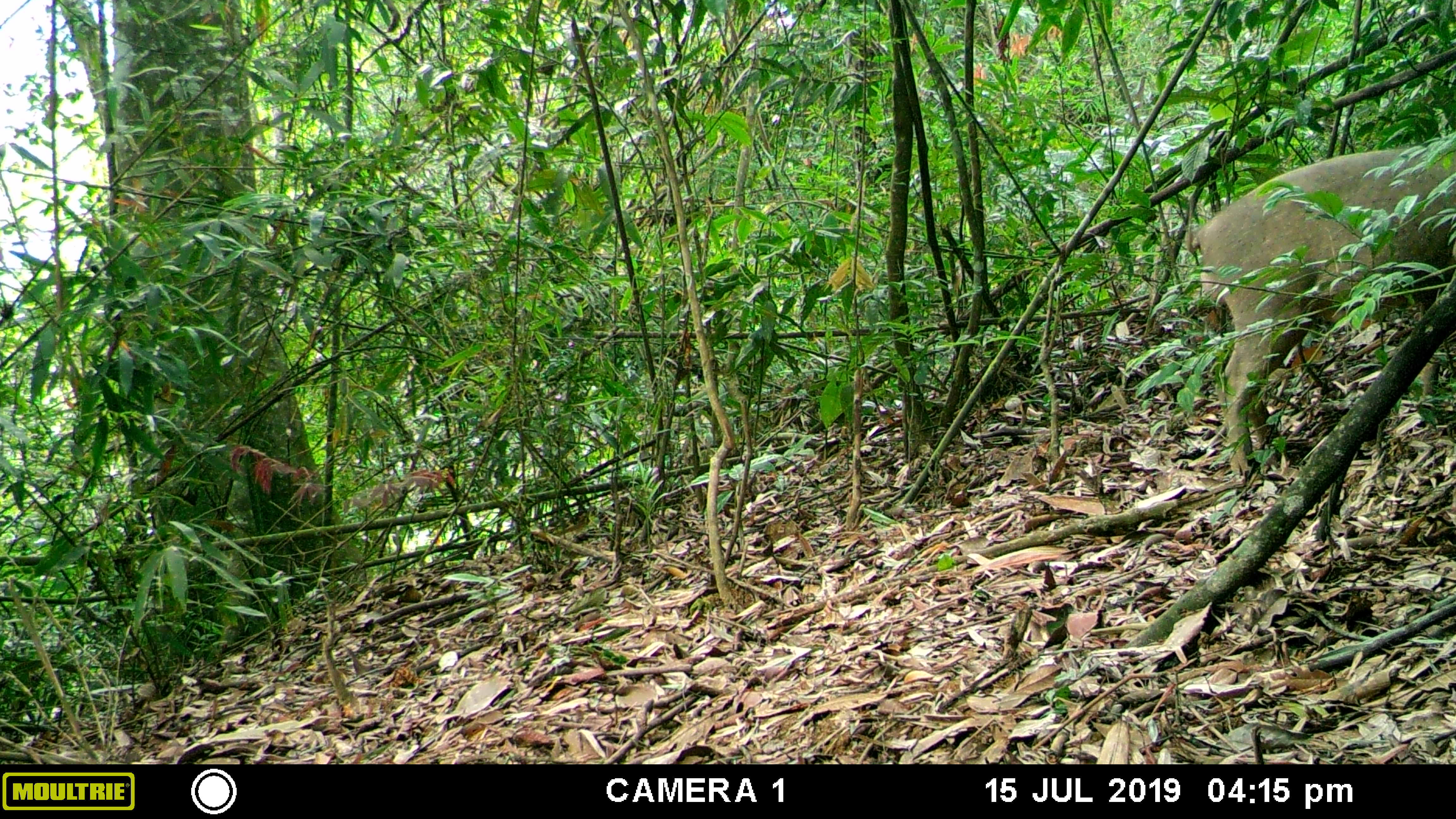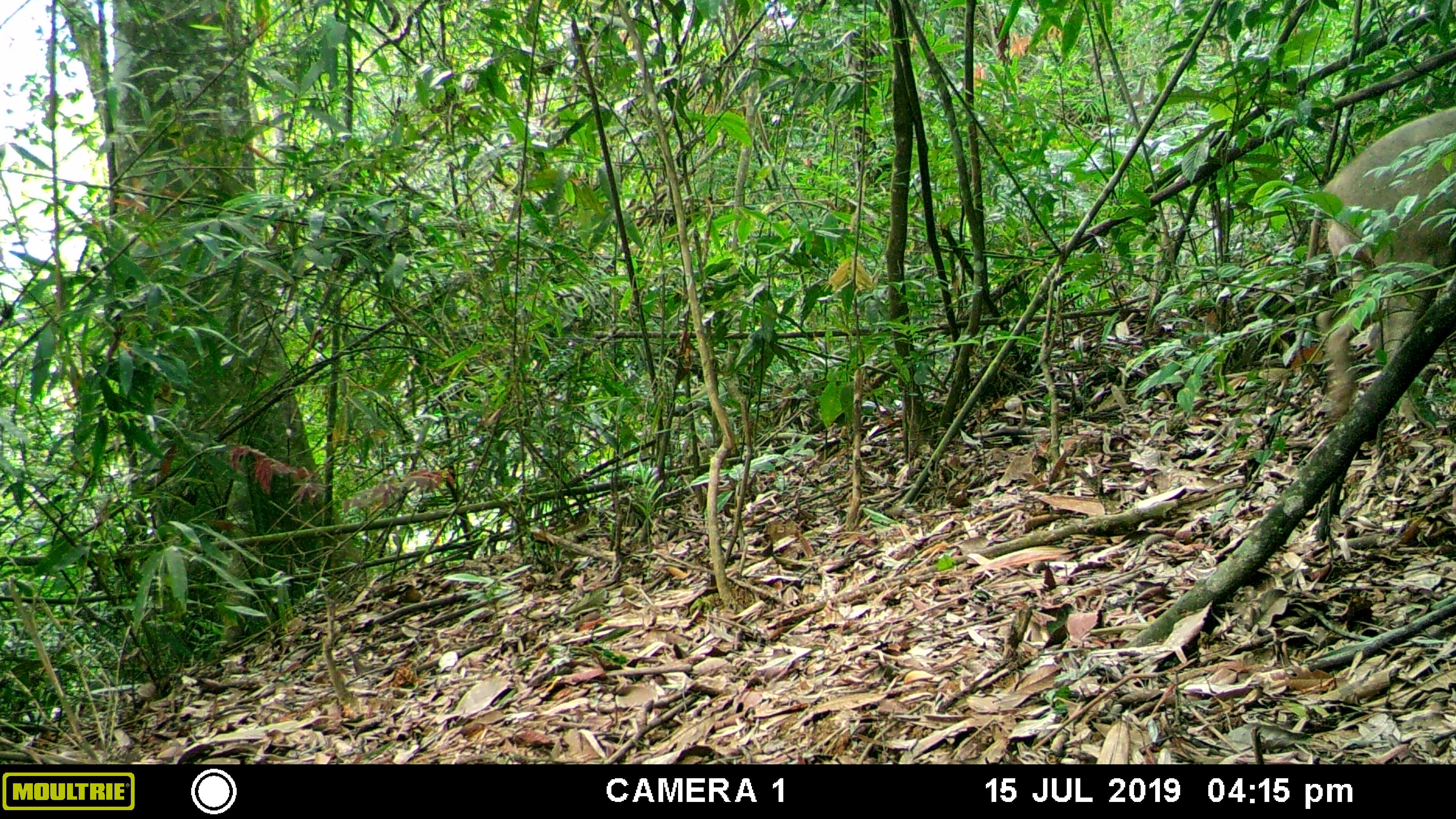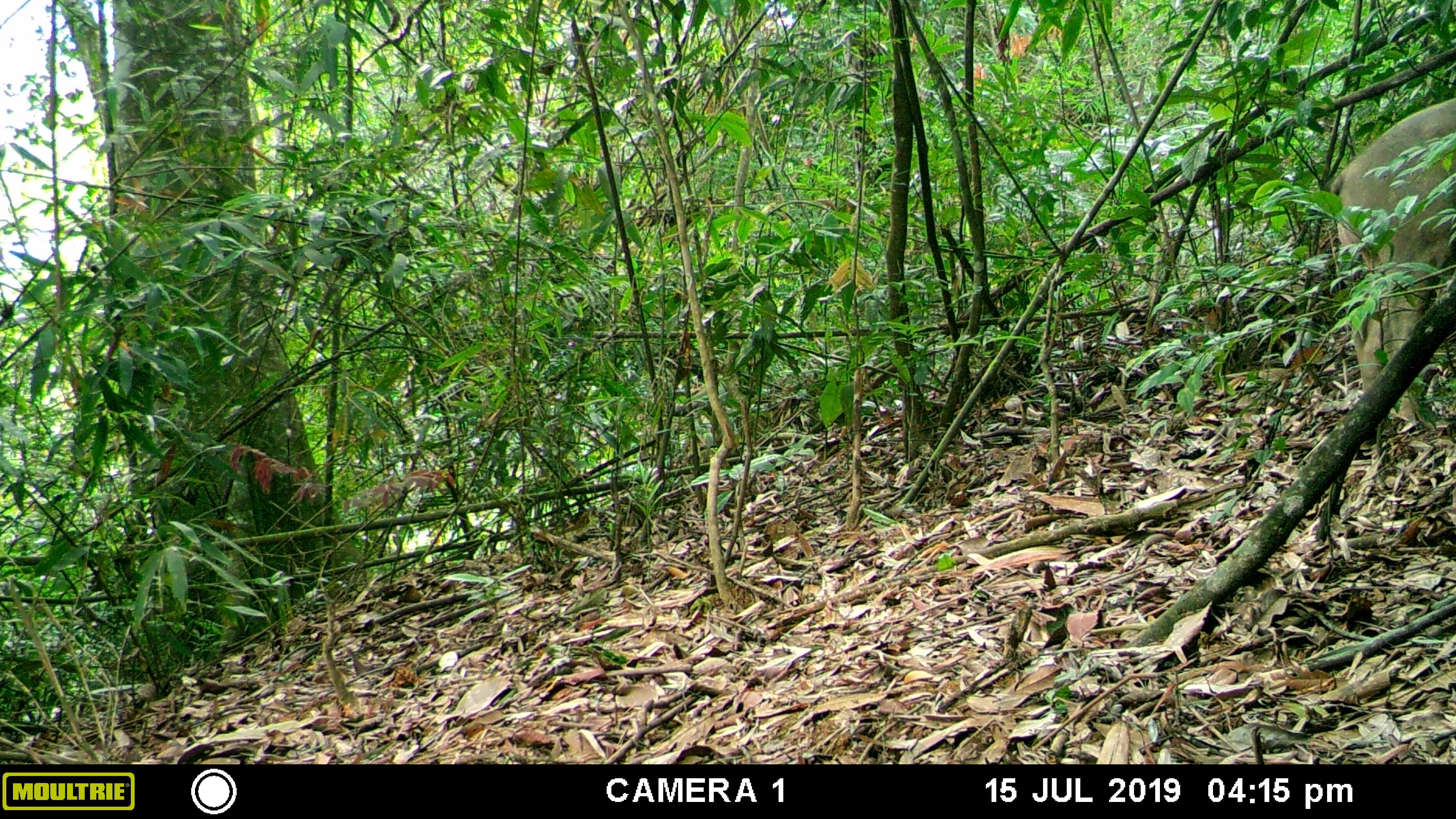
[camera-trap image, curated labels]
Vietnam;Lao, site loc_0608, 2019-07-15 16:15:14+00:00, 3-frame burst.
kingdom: Animalia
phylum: Chordata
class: Mammalia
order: Artiodactyla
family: Suidae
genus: Sus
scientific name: Sus scrofa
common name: eurasian wild pig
Eurasian wild pig (Sus scrofa). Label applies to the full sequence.